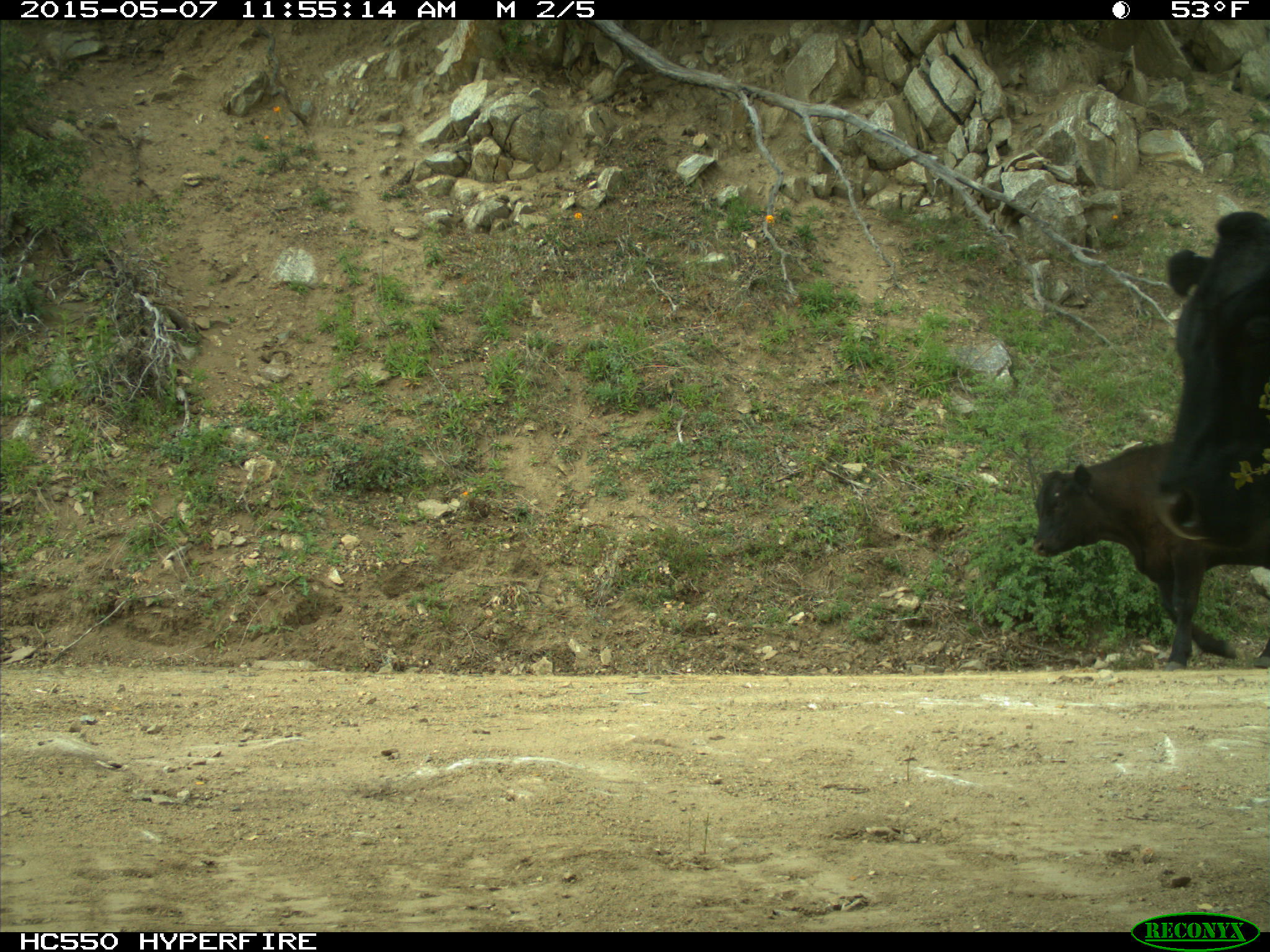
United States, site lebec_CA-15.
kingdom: Animalia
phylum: Chordata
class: Mammalia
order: Artiodactyla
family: Bovidae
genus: Bos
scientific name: Bos taurus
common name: domestic cow